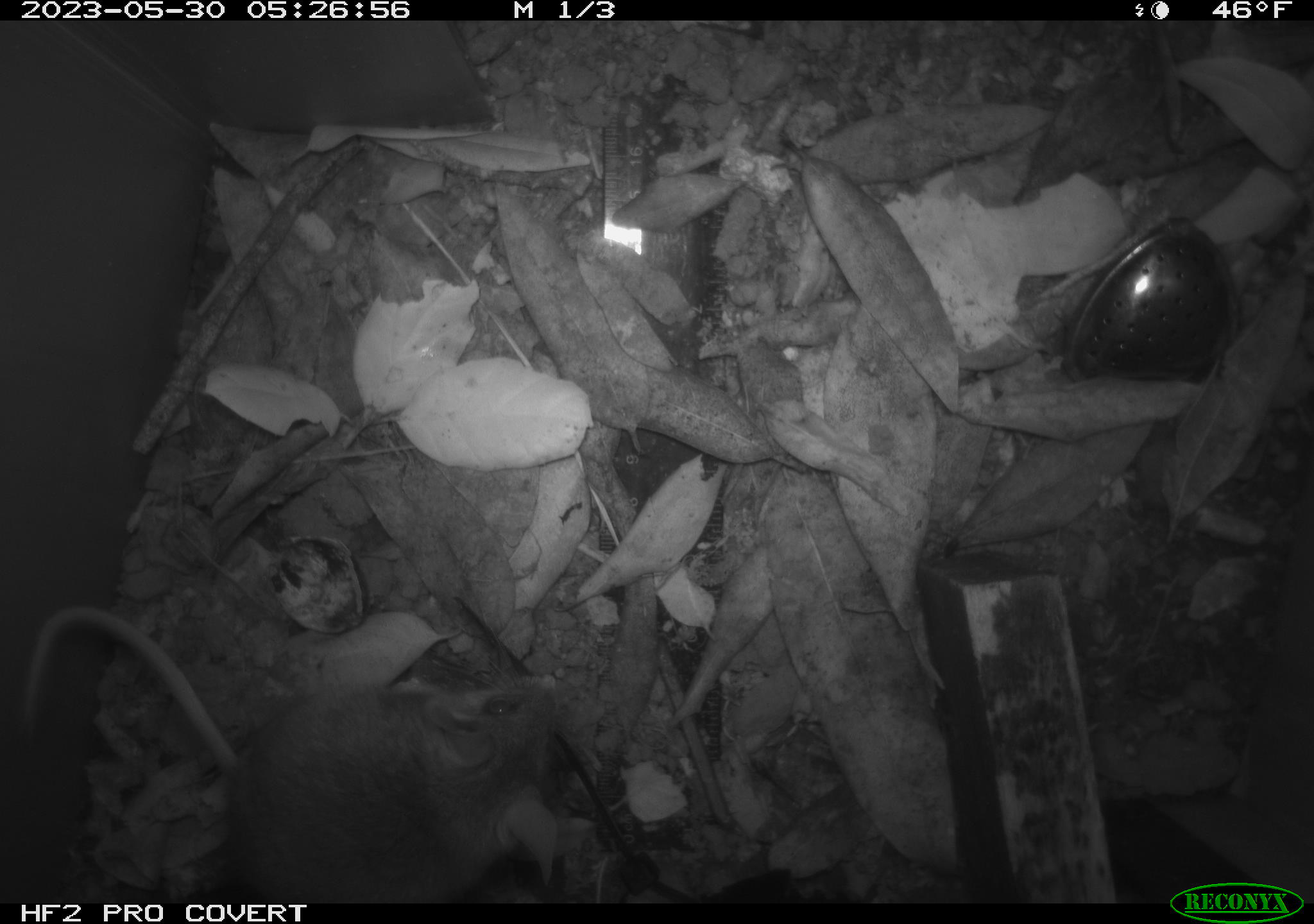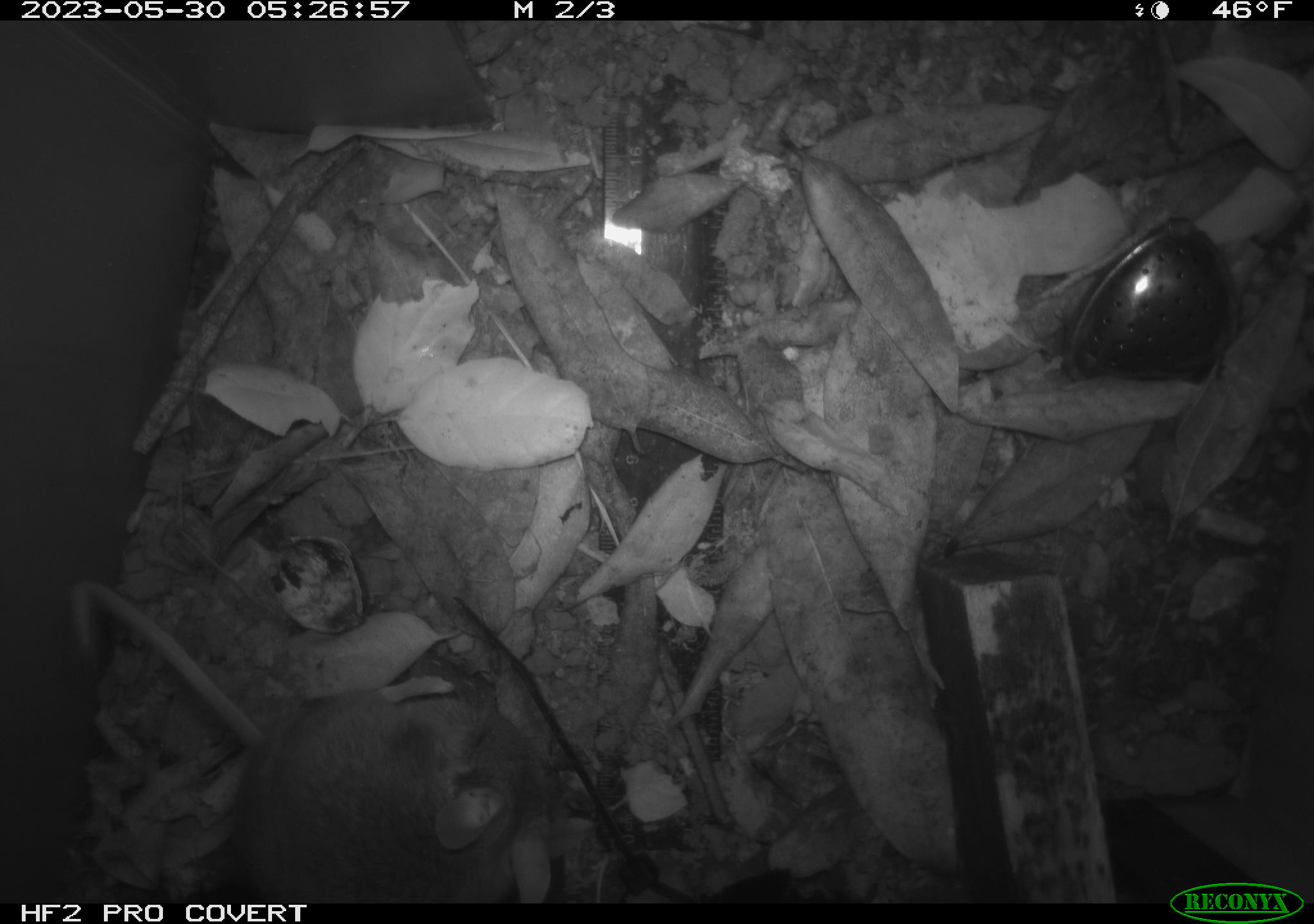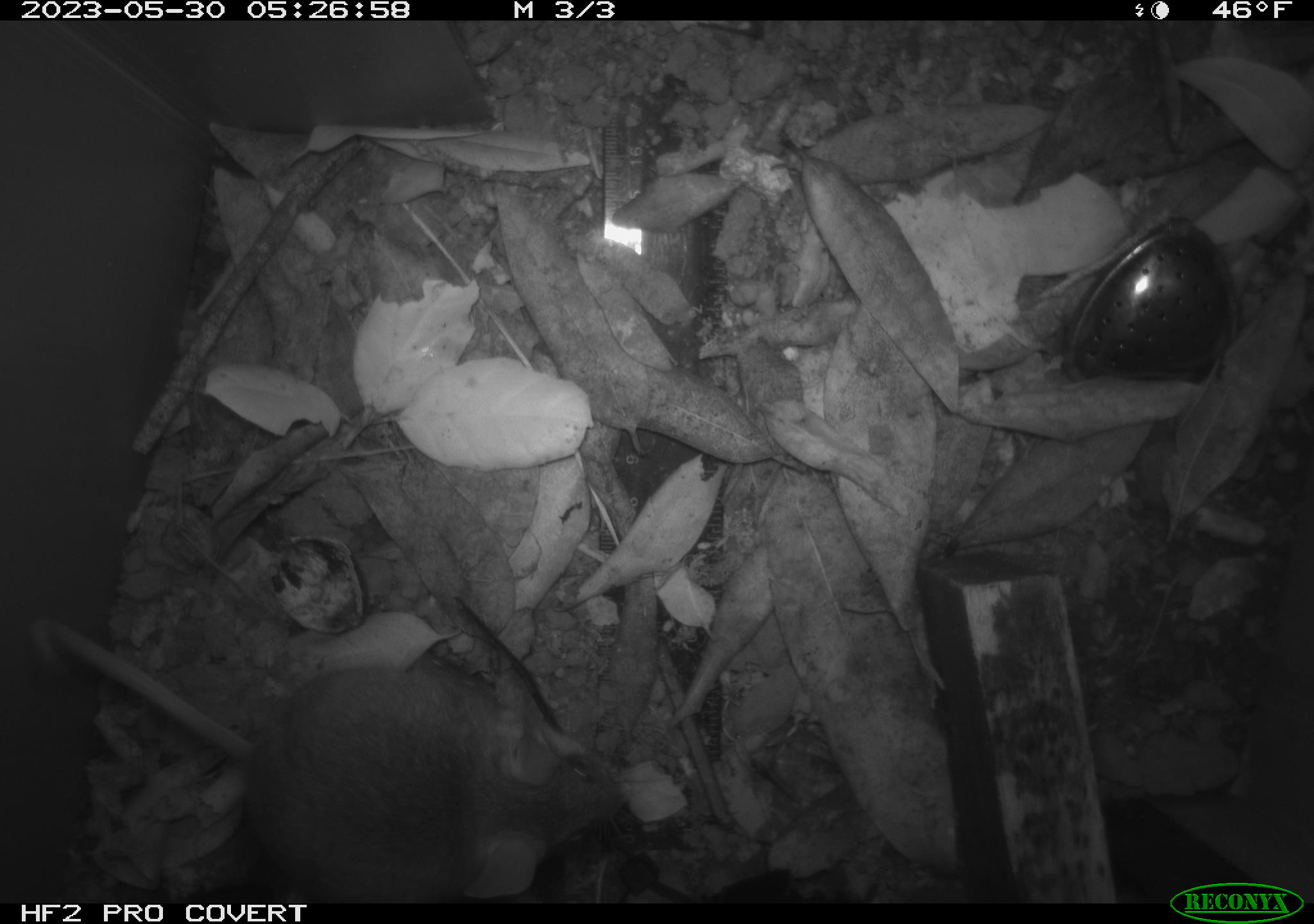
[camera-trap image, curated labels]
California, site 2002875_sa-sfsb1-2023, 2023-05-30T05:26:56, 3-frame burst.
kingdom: Animalia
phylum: Chordata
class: Mammalia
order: Rodentia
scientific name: Rodentia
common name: mouse species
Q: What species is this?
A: Mouse species (Rodentia).